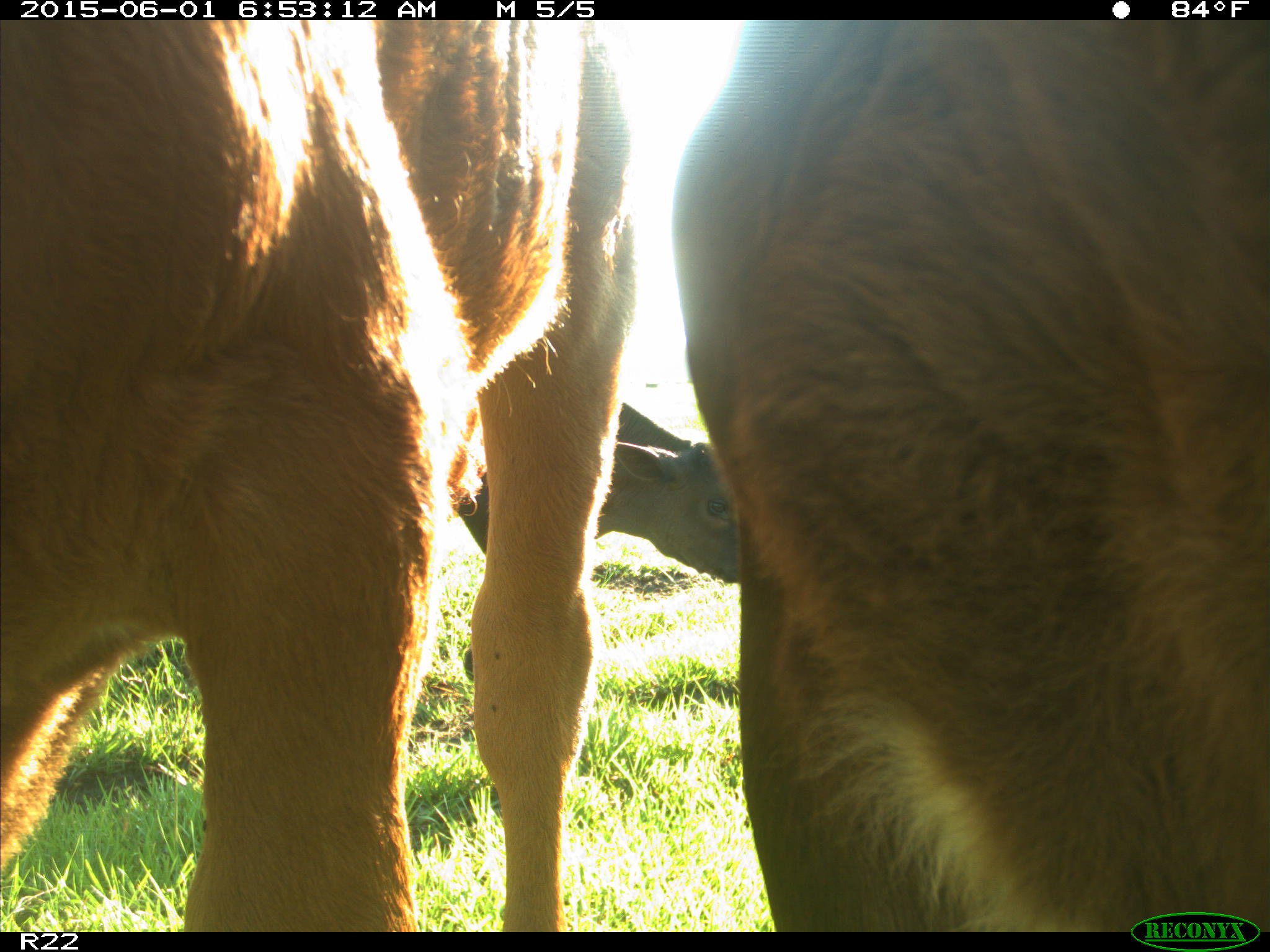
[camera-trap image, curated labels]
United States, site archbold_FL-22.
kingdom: Animalia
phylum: Chordata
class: Mammalia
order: Artiodactyla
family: Bovidae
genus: Bos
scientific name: Bos taurus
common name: domestic cow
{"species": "Bos taurus (domestic cow)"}